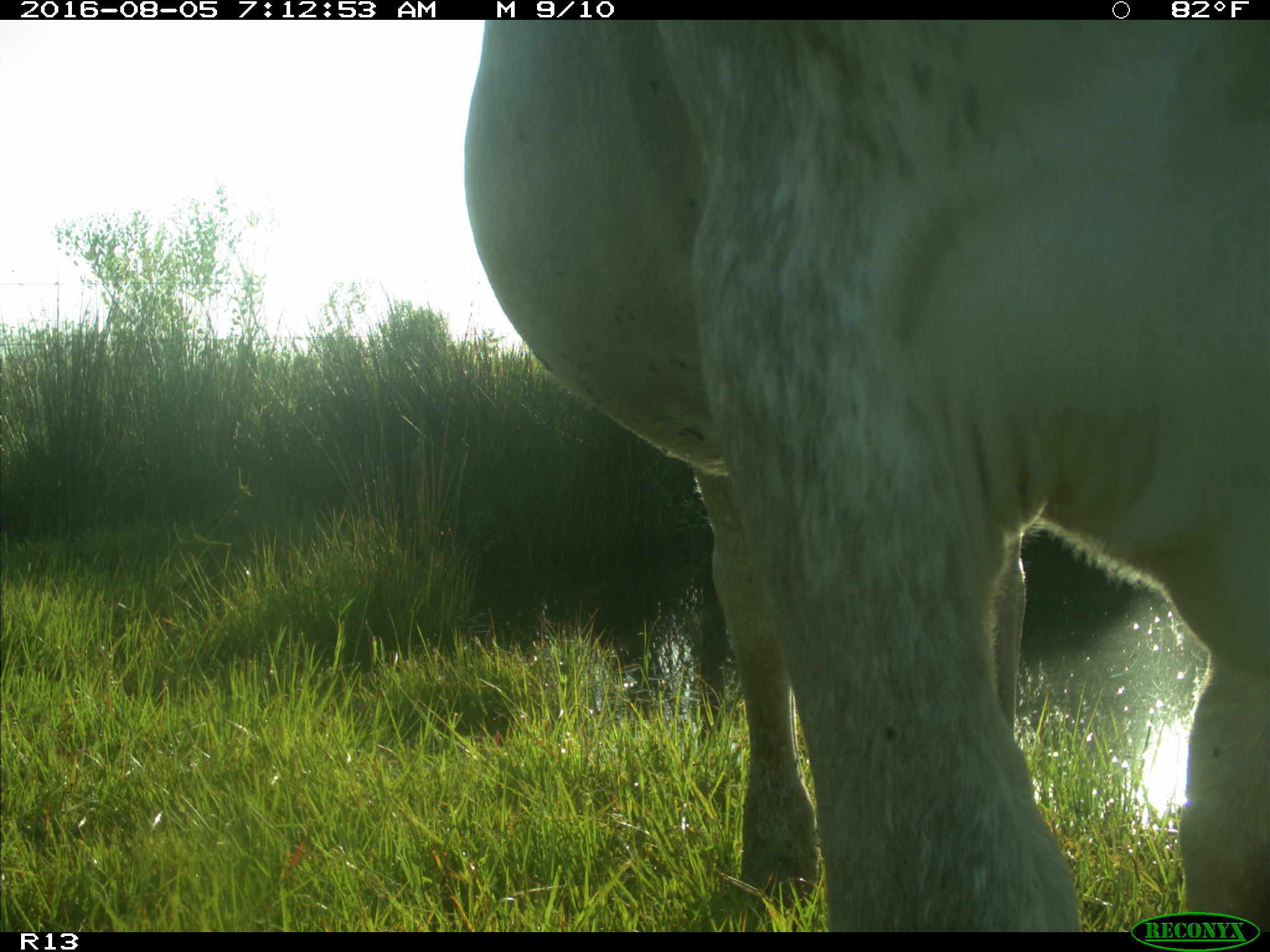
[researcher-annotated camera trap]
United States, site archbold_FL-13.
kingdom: Animalia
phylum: Chordata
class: Mammalia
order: Artiodactyla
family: Bovidae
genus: Bos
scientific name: Bos taurus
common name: domestic cow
Bos taurus (domestic cow).